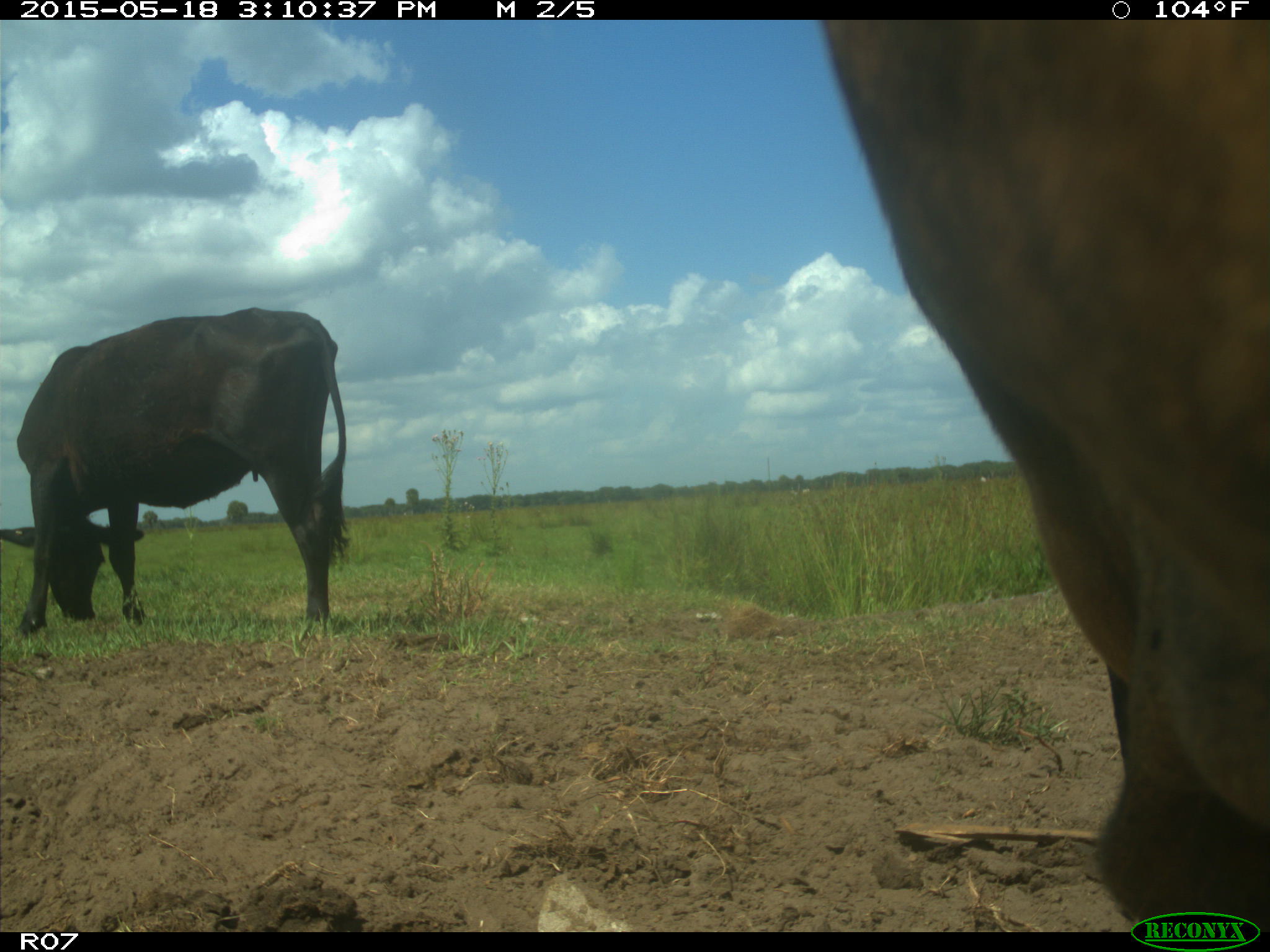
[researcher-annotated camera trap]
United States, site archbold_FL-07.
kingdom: Animalia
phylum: Chordata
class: Mammalia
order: Artiodactyla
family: Bovidae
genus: Bos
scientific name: Bos taurus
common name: domestic cow